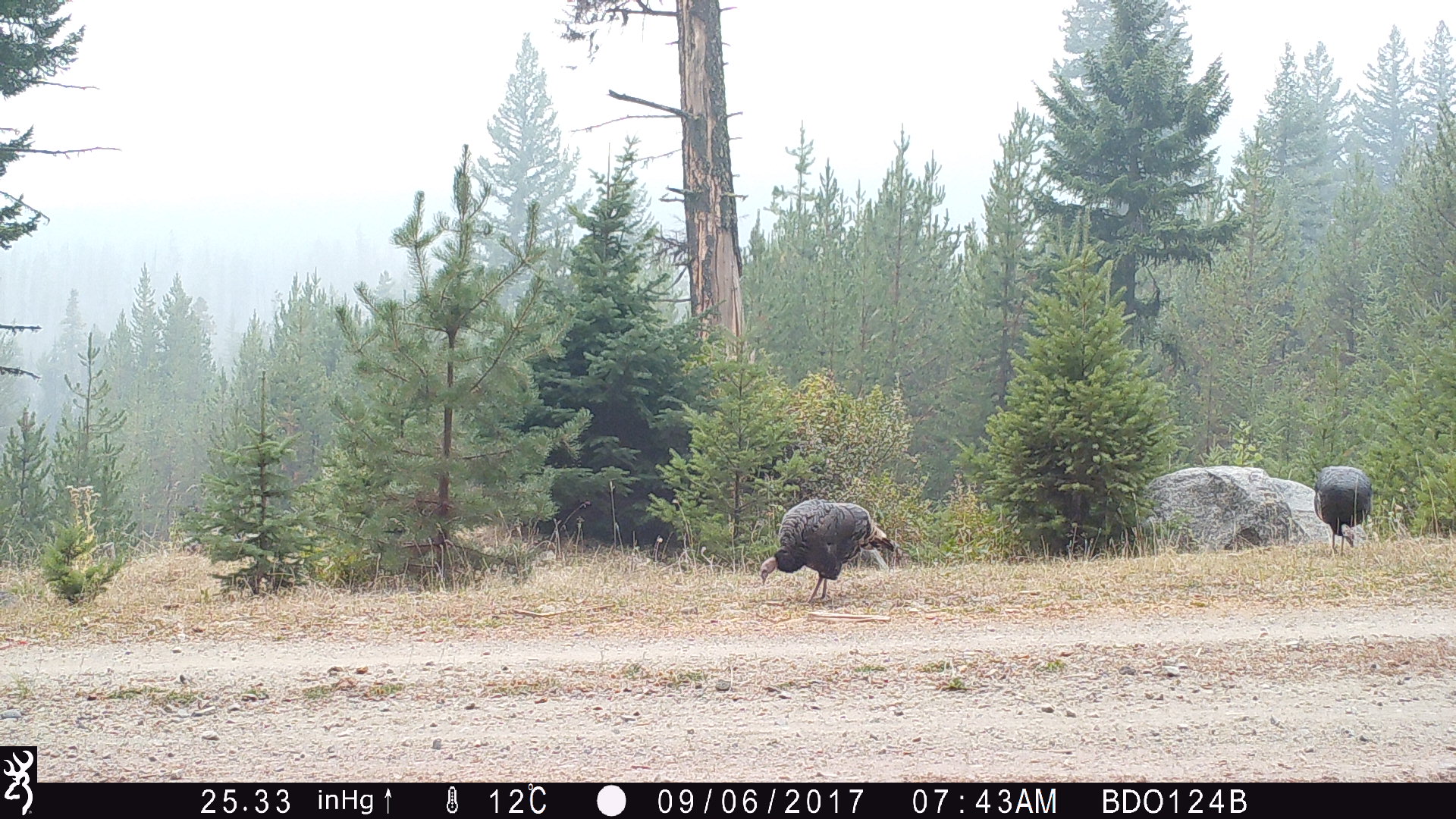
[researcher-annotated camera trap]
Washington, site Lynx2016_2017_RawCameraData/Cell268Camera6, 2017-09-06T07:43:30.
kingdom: Animalia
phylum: Chordata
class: Aves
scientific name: Aves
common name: birds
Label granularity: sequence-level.